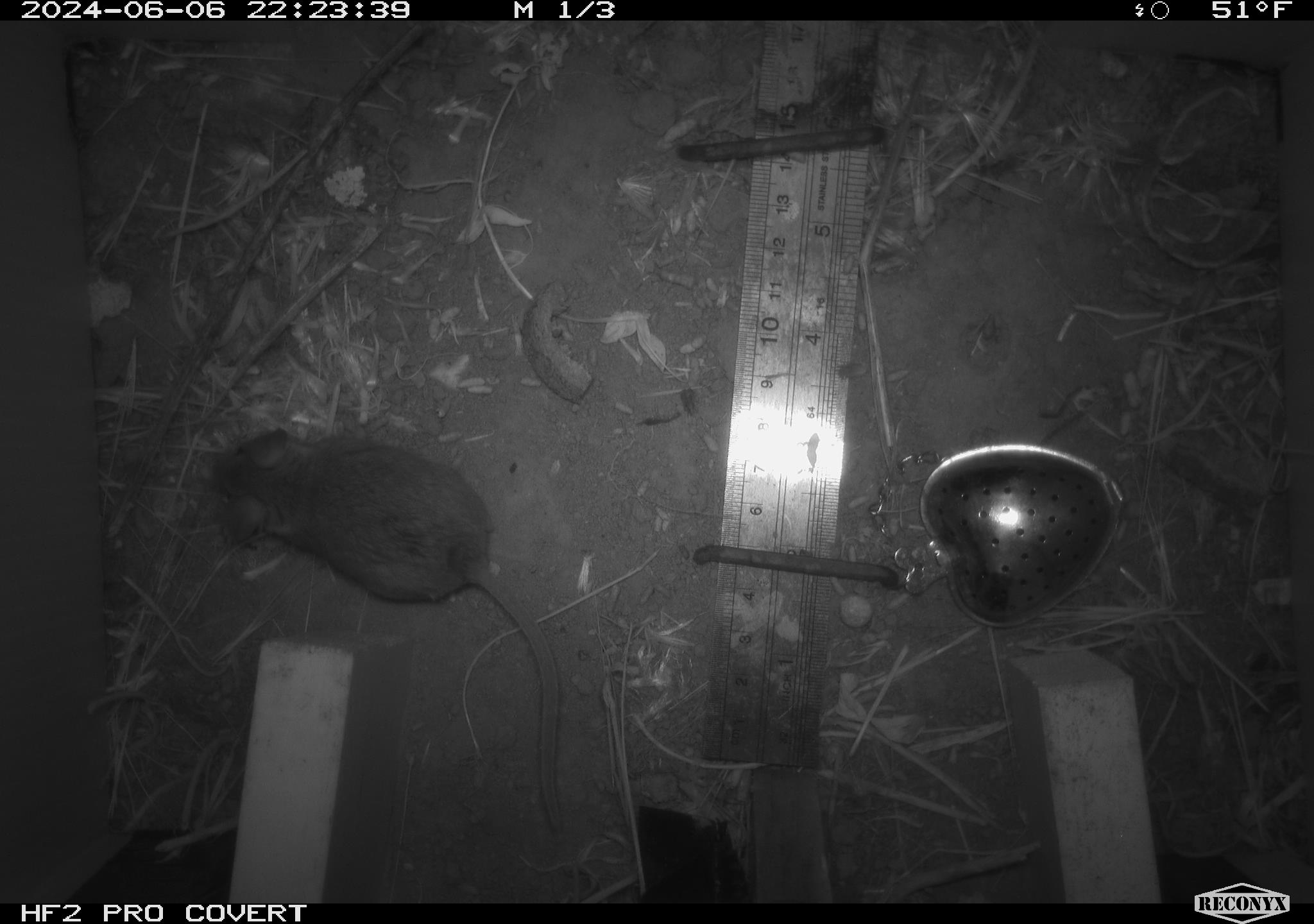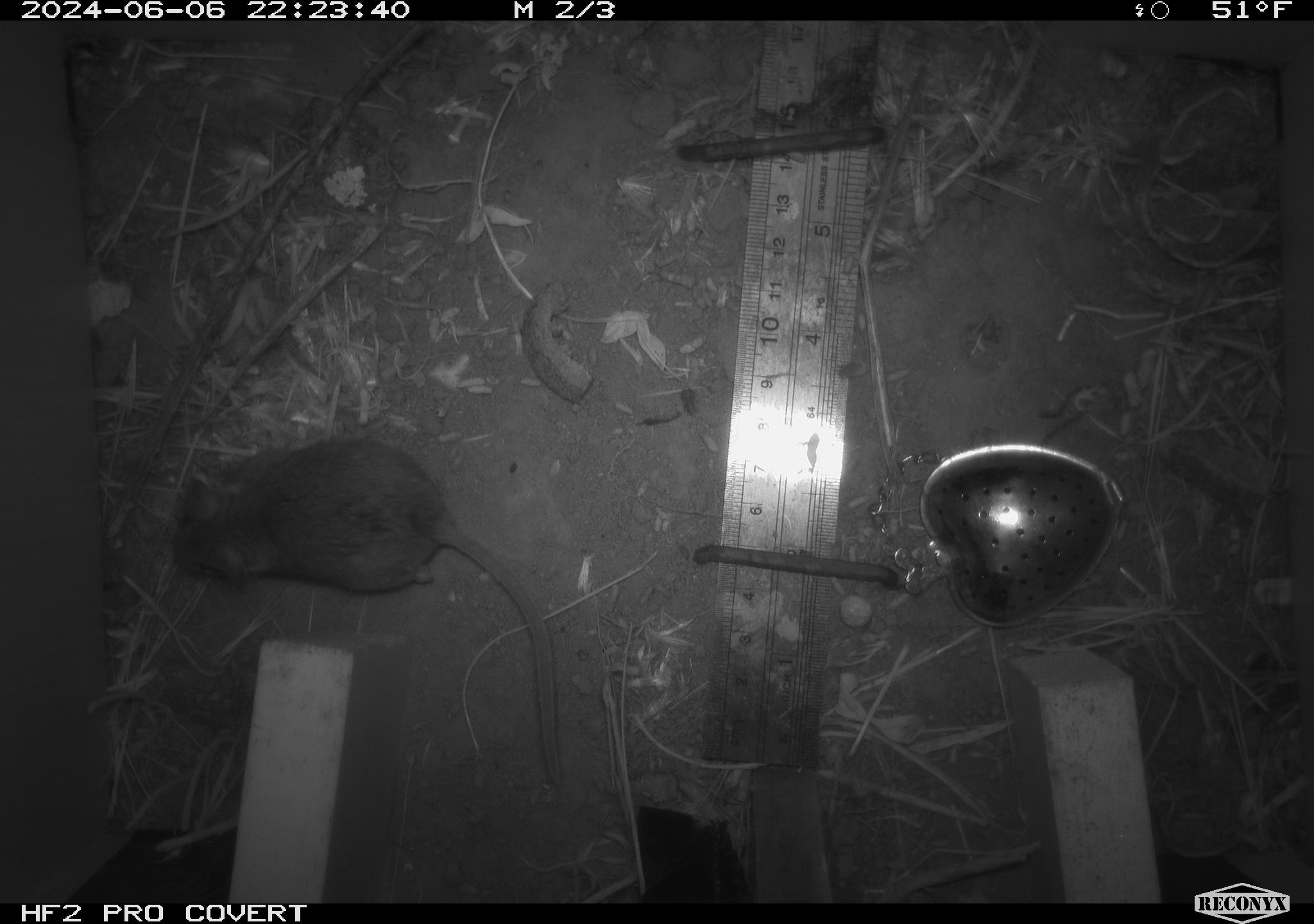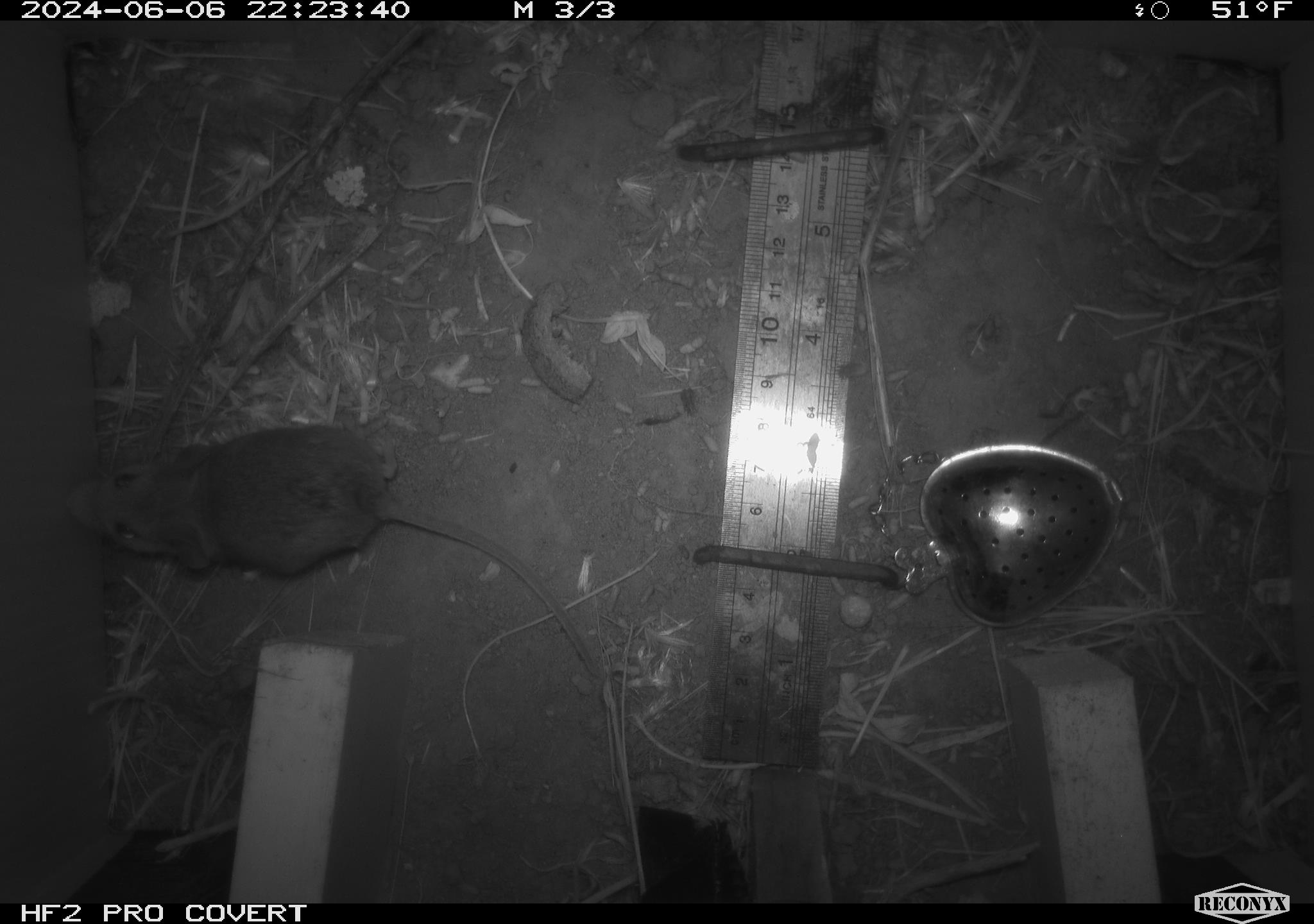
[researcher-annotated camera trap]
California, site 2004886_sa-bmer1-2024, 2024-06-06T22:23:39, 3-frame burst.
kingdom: Animalia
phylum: Chordata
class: Mammalia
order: Rodentia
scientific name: Rodentia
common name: mouse species